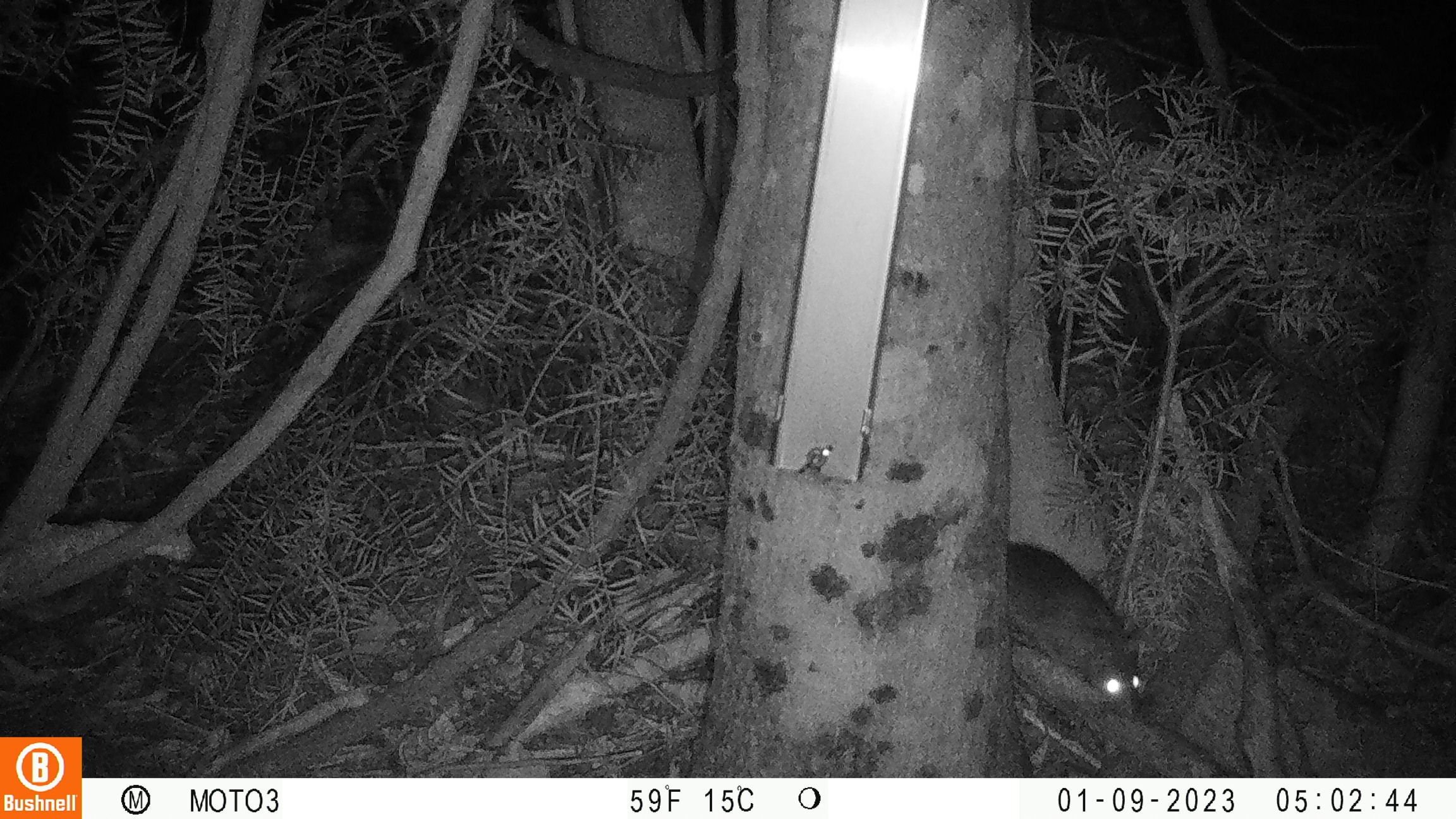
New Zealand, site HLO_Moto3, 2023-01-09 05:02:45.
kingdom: Animalia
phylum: Chordata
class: Mammalia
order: Rodentia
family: Muridae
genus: Rattus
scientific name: Rattus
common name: rat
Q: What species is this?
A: Rat (Rattus).